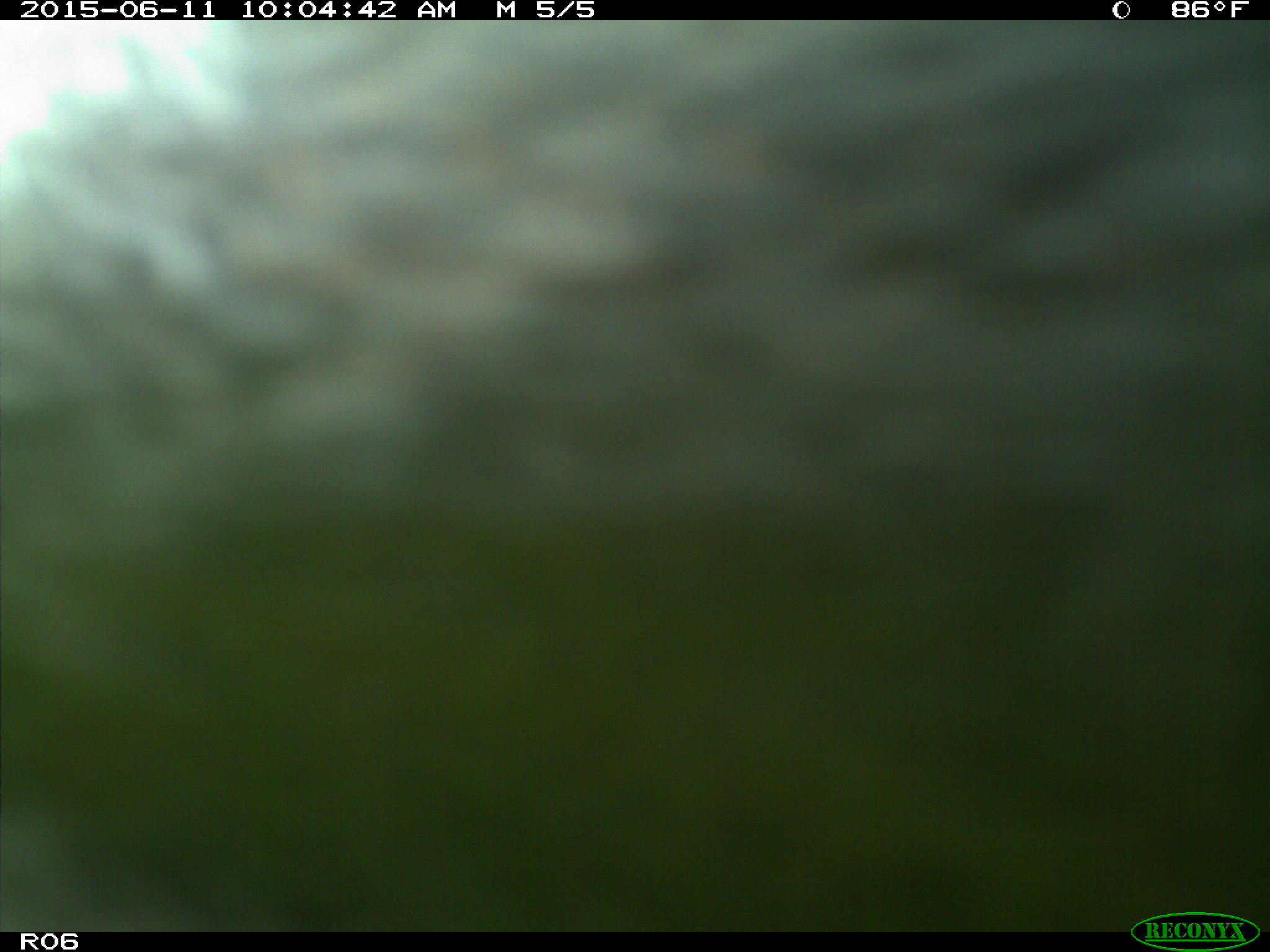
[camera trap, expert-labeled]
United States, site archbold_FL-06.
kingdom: Animalia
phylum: Chordata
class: Mammalia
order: Artiodactyla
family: Bovidae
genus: Bos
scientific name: Bos taurus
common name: domestic cow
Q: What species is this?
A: Bos taurus (domestic cow).